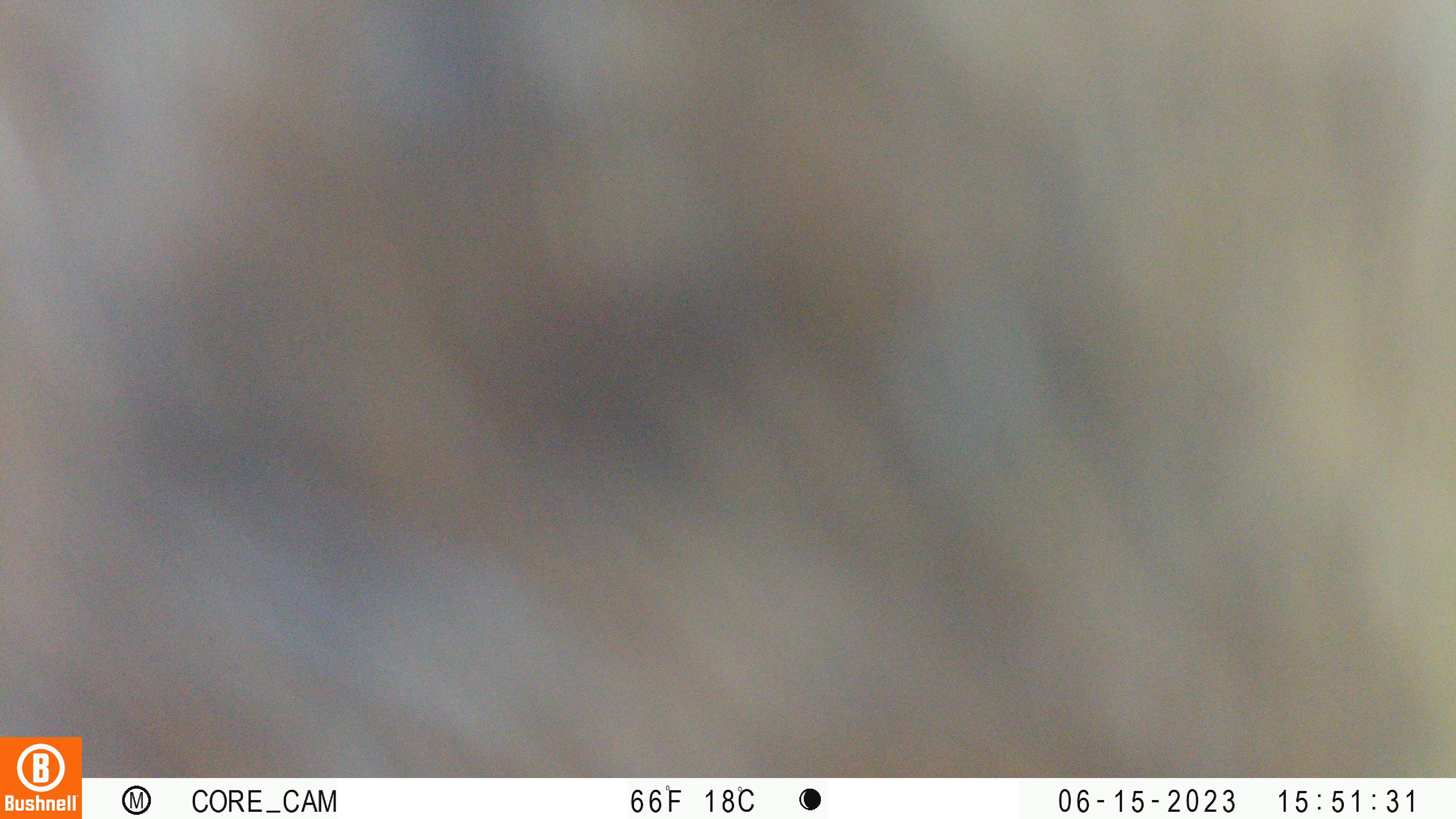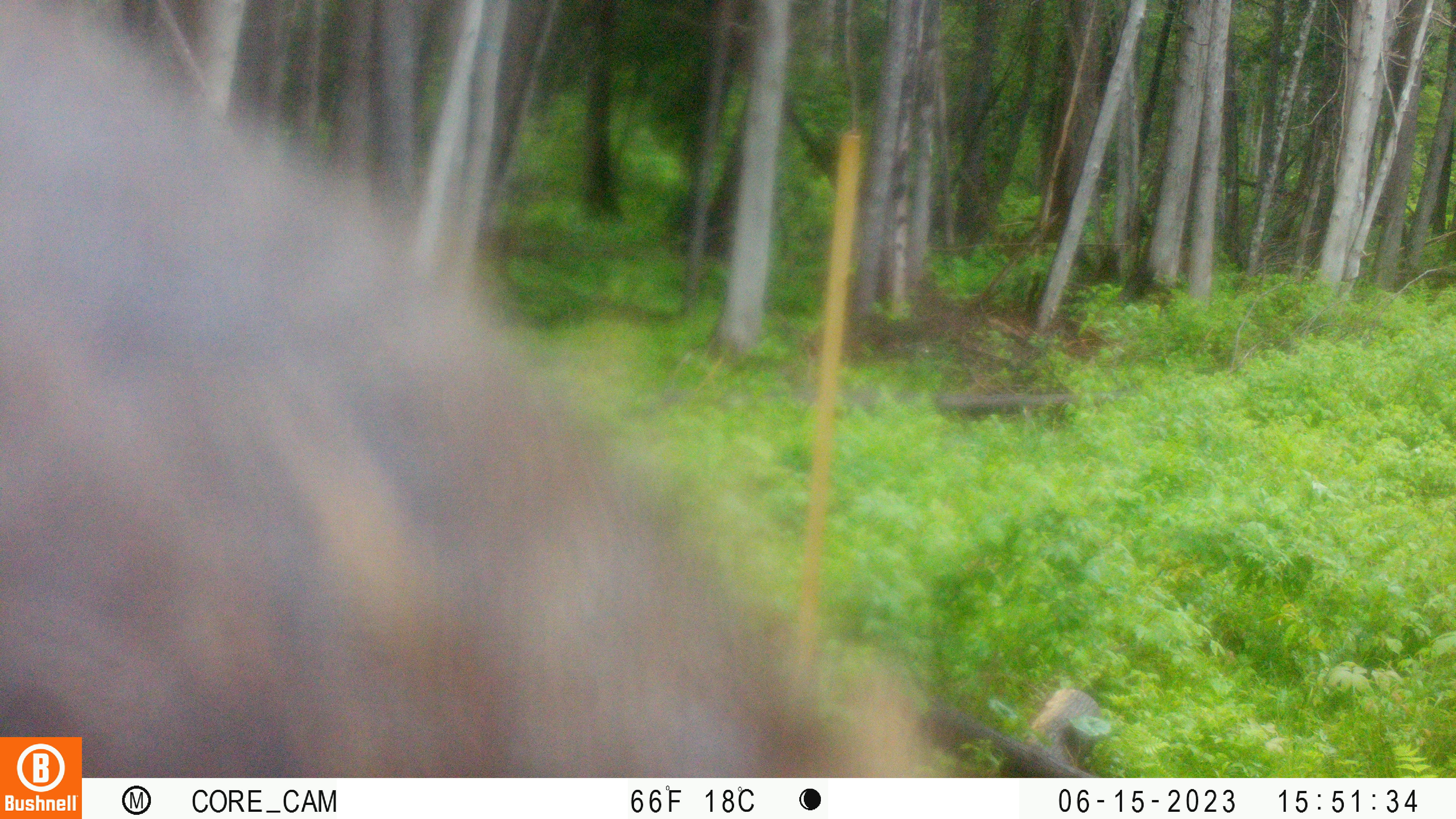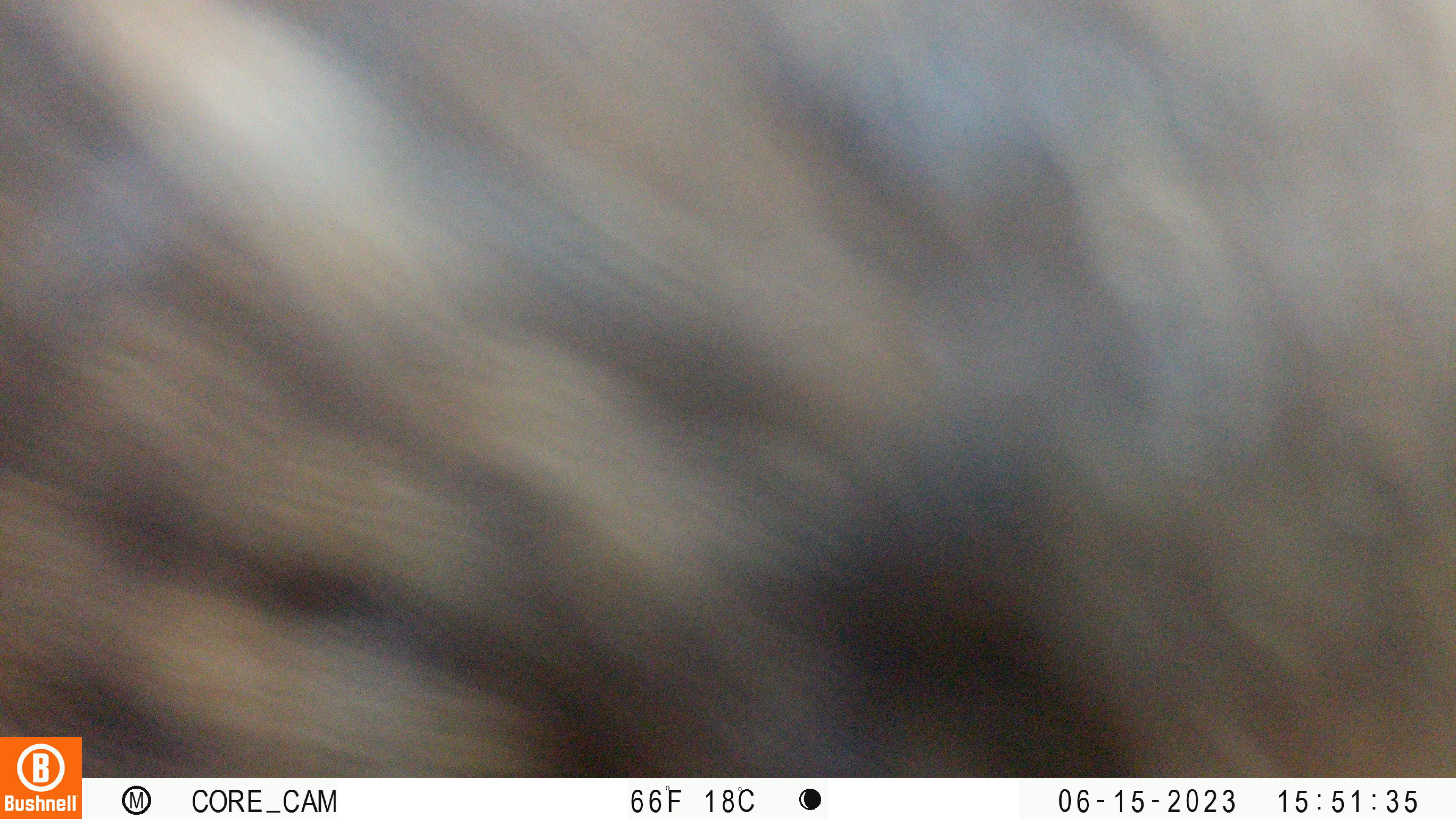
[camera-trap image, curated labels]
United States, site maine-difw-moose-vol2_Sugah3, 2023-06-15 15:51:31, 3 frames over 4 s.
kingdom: Animalia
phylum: Chordata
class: Mammalia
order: Artiodactyla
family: Cervidae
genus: Alces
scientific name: Alces alces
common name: moose